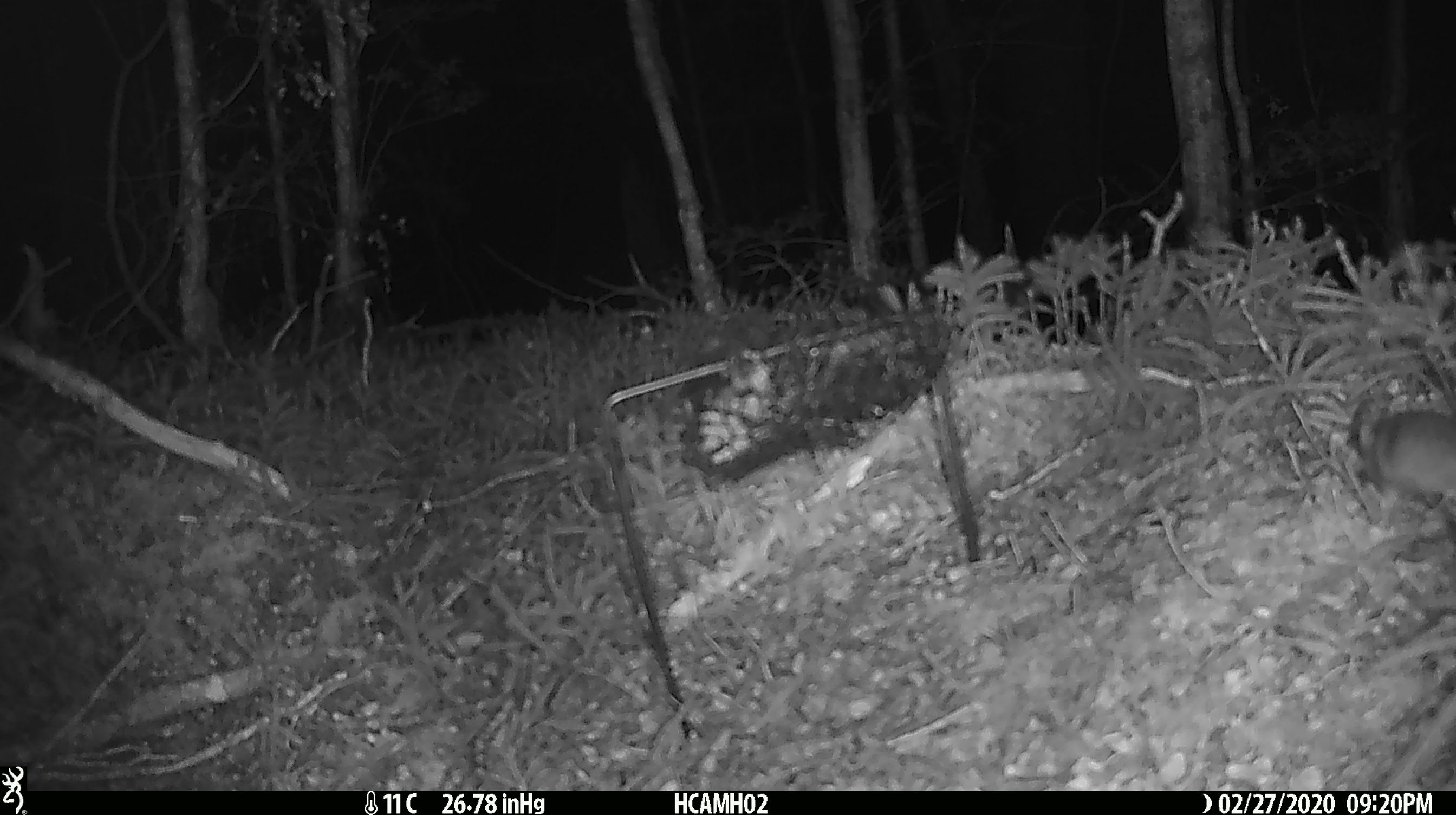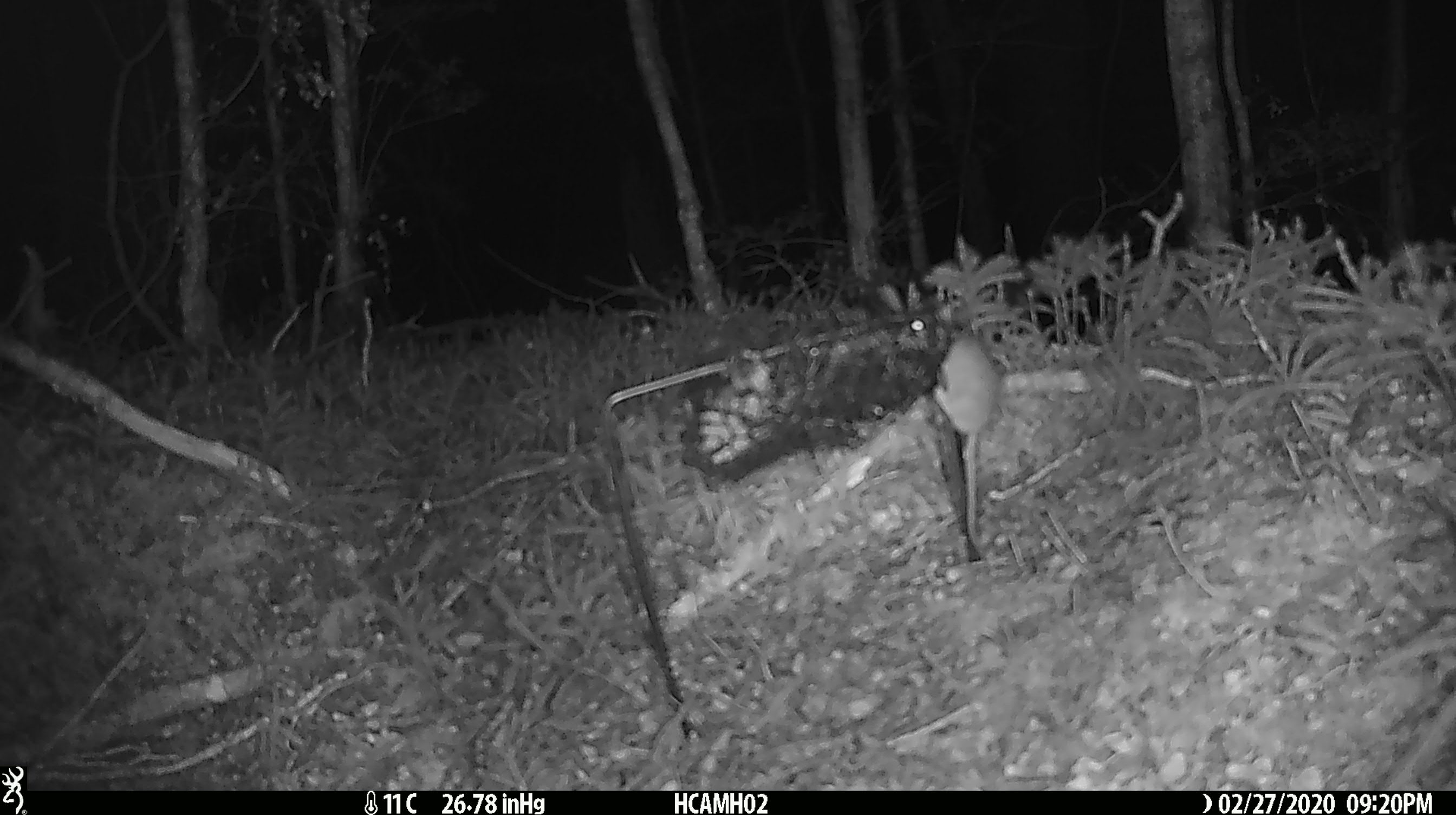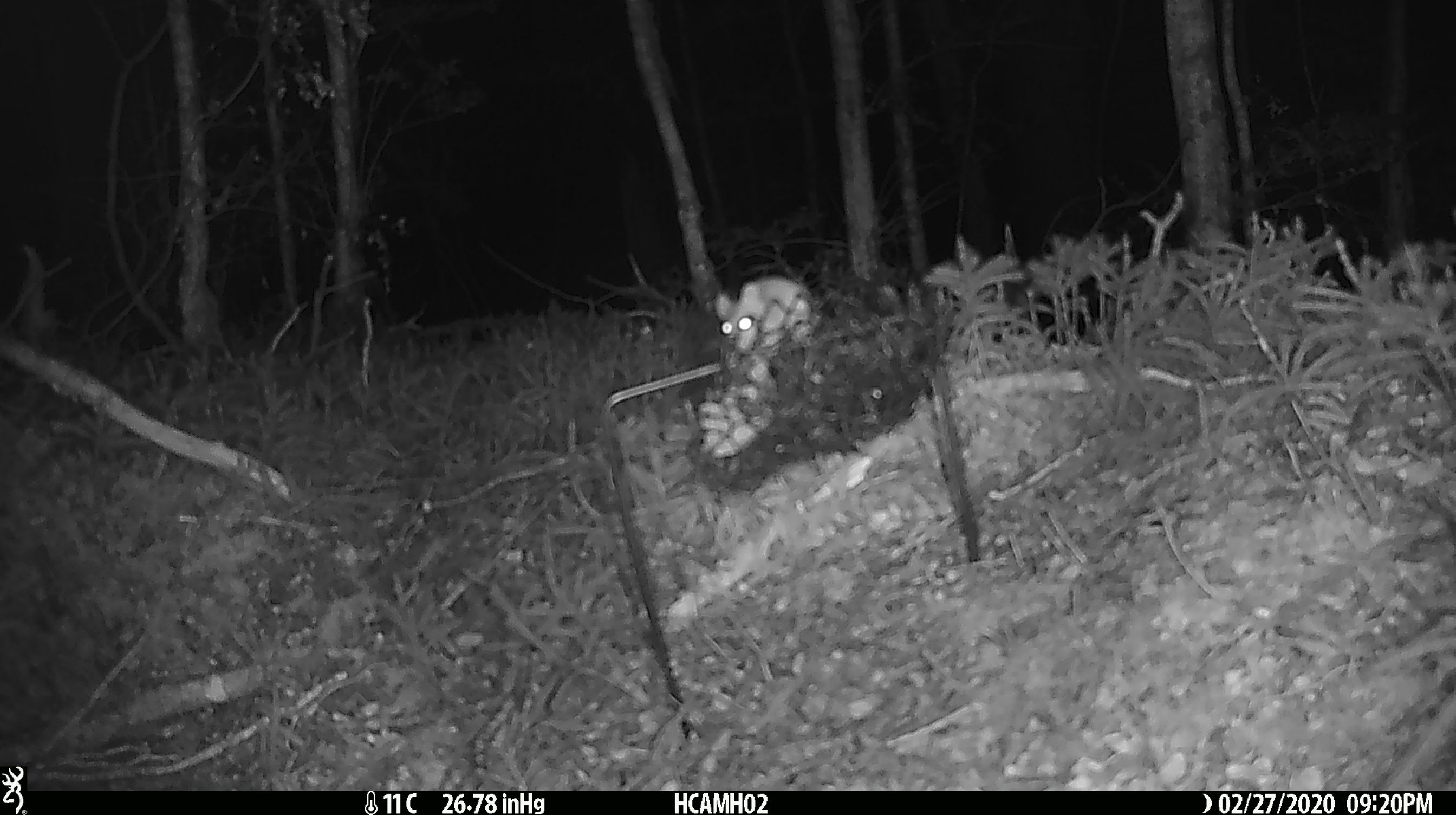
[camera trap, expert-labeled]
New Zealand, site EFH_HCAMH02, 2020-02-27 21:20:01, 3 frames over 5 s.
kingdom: Animalia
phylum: Chordata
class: Mammalia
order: Rodentia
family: Muridae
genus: Mus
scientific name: Mus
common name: mouse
Mouse (Mus).